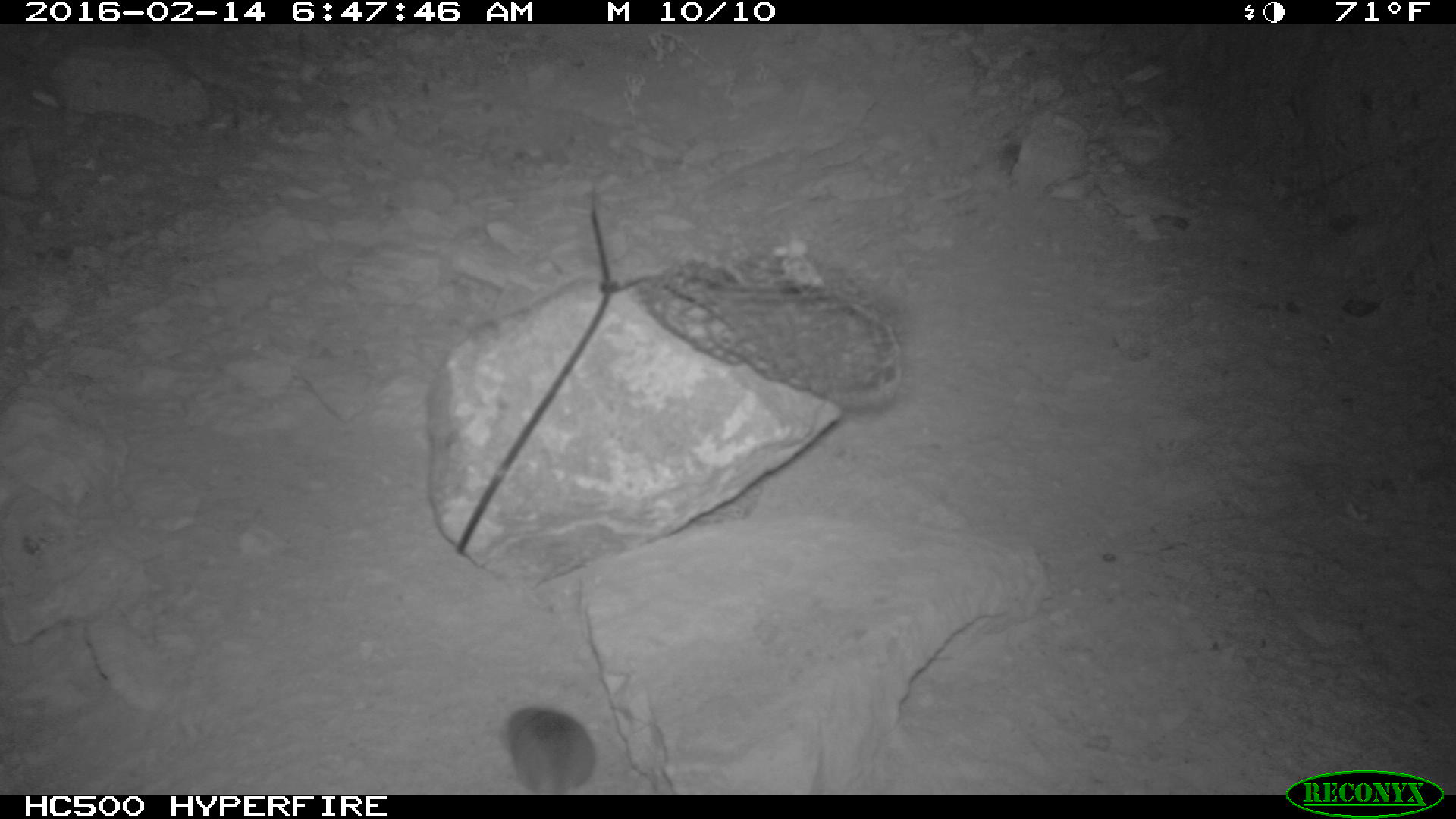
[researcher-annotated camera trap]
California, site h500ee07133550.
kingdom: Animalia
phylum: Chordata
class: Mammalia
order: Rodentia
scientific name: Rodentia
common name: rodent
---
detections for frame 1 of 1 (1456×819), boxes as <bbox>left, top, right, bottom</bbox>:
rodent: <bbox>499, 707, 595, 794</bbox>